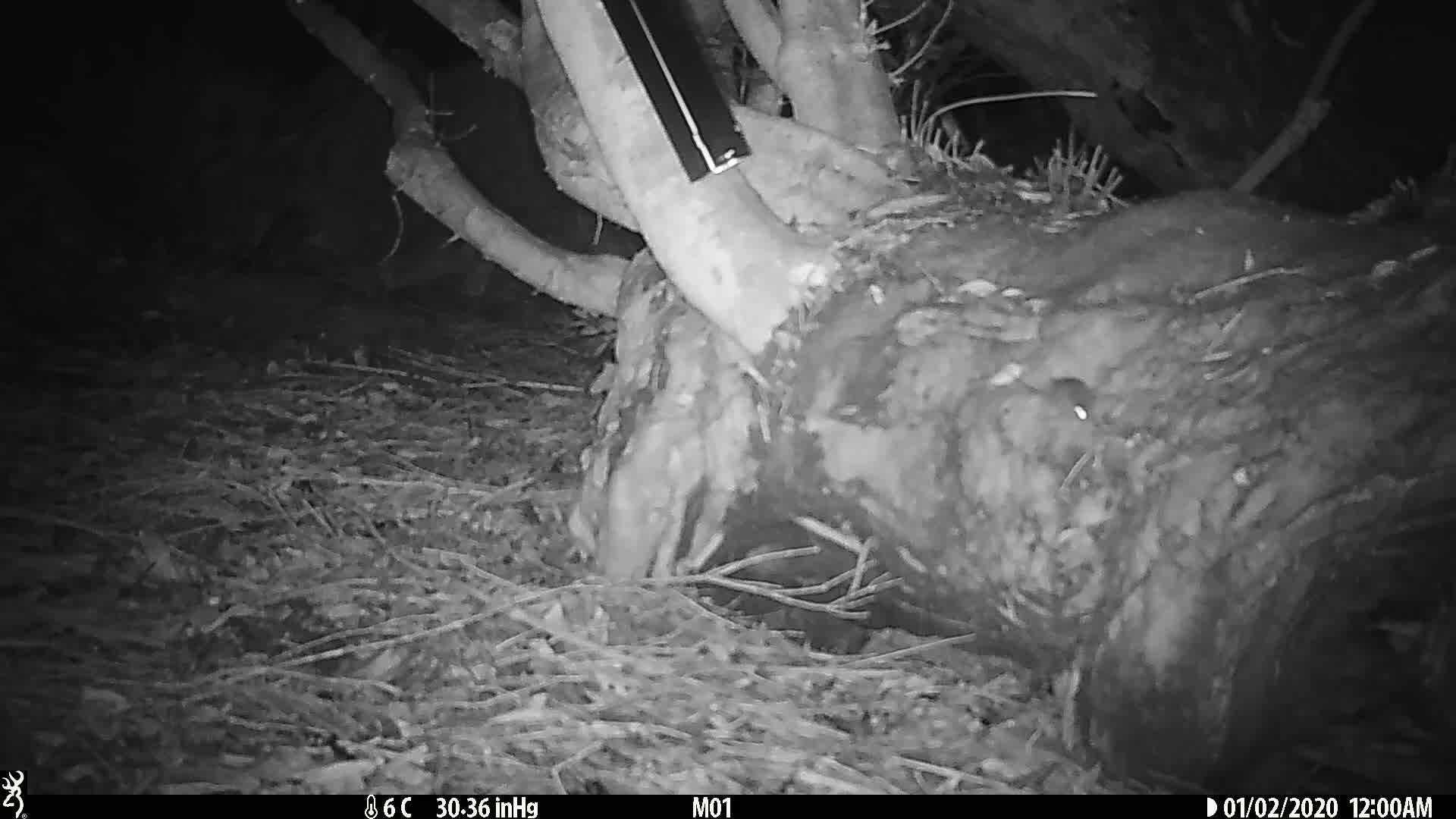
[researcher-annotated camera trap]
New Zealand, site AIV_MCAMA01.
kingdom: Animalia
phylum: Chordata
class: Mammalia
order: Rodentia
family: Muridae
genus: Mus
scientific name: Mus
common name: mouse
Mouse (Mus).